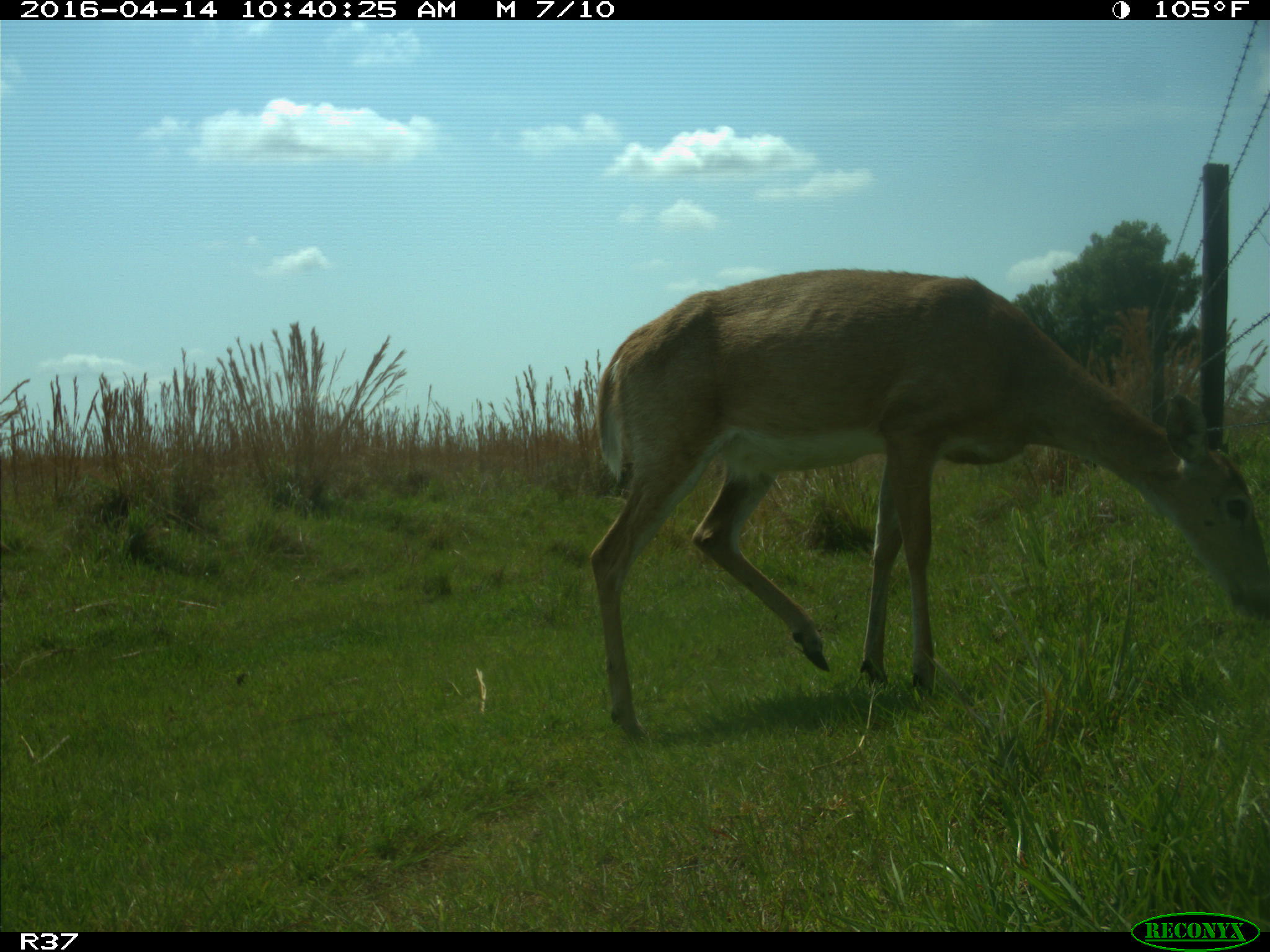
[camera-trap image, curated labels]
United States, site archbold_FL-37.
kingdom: Animalia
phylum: Chordata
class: Mammalia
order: Artiodactyla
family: Cervidae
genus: Odocoileus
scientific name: Odocoileus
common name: deer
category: unidentified deer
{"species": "unidentified deer (deer) (Odocoileus)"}